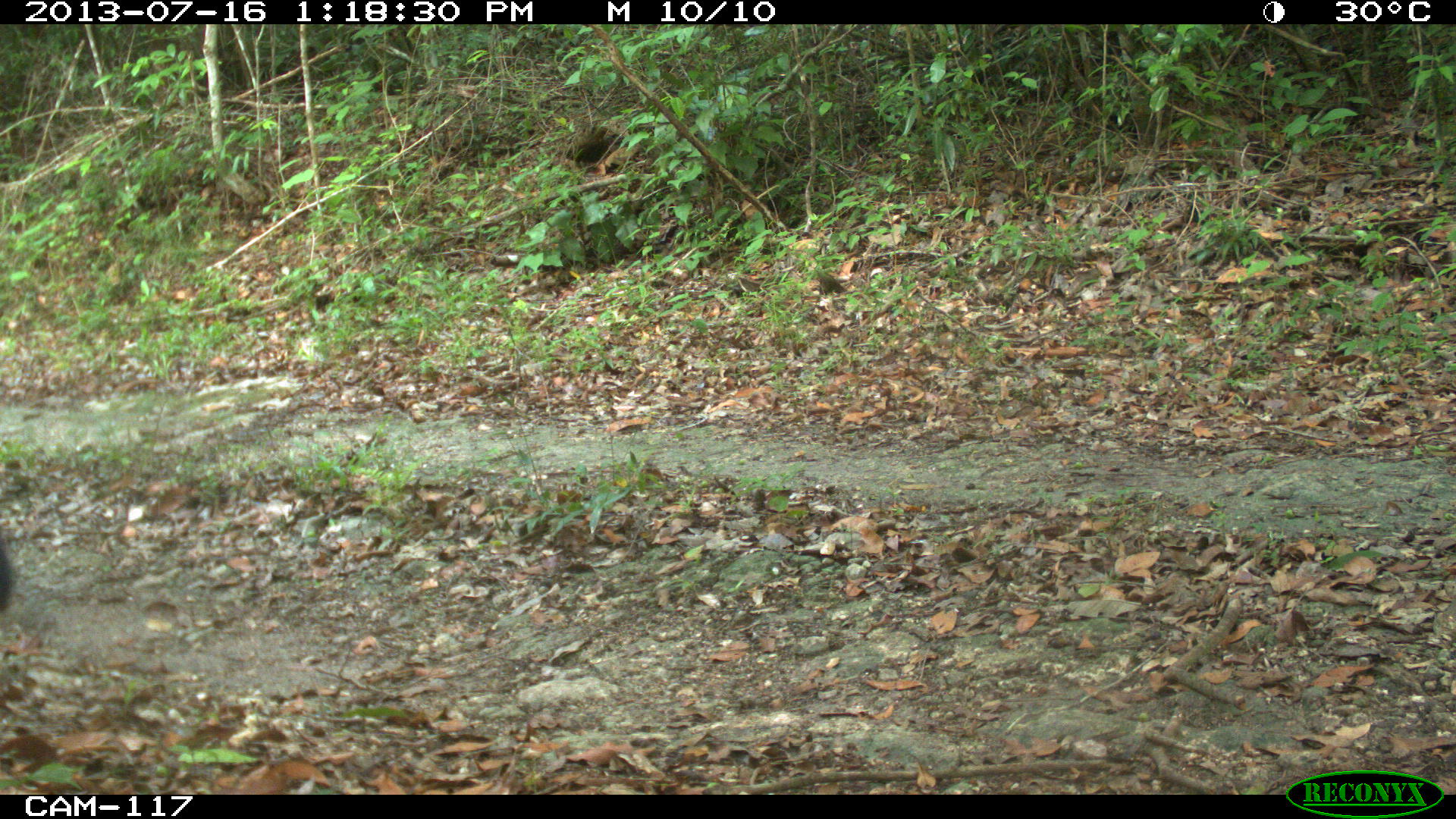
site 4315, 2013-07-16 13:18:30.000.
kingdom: Animalia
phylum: Chordata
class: Mammalia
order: Carnivora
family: Mustelidae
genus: Eira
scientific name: Eira barbara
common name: tayra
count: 1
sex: male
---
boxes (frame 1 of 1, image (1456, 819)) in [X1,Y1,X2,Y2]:
eira barbara: [0,538,16,610]